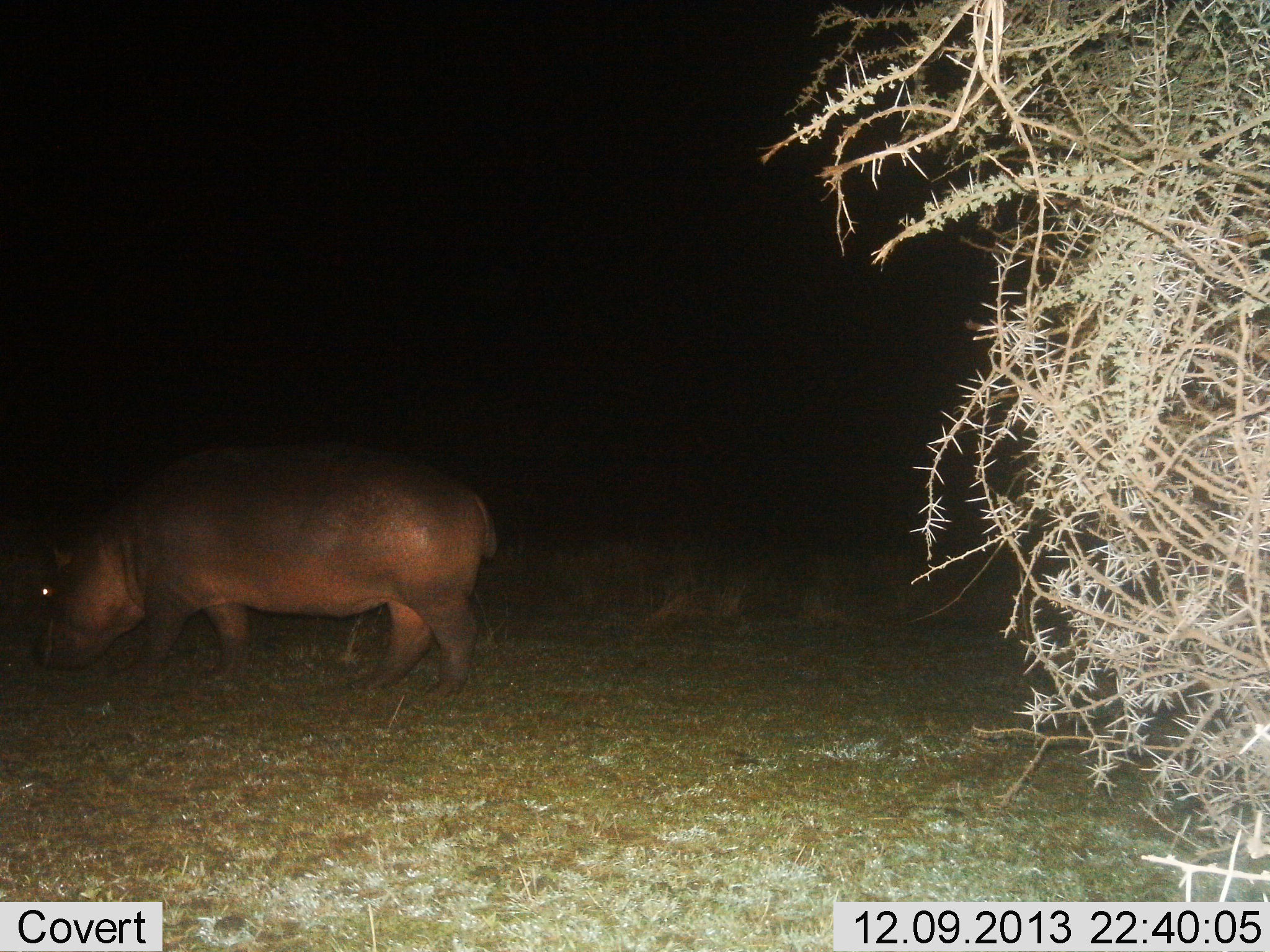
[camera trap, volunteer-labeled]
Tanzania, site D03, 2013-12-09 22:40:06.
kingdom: Animalia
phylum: Chordata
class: Mammalia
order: Artiodactyla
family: Hippopotamidae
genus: Hippopotamus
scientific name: Hippopotamus amphibius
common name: hippopotamus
Hippopotamus (Hippopotamus amphibius), count 1. Behavior (volunteer vote fractions): standing 27%, resting 0%, moving 35%, interacting 0%. Young present (vote fraction): 0%. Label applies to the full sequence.